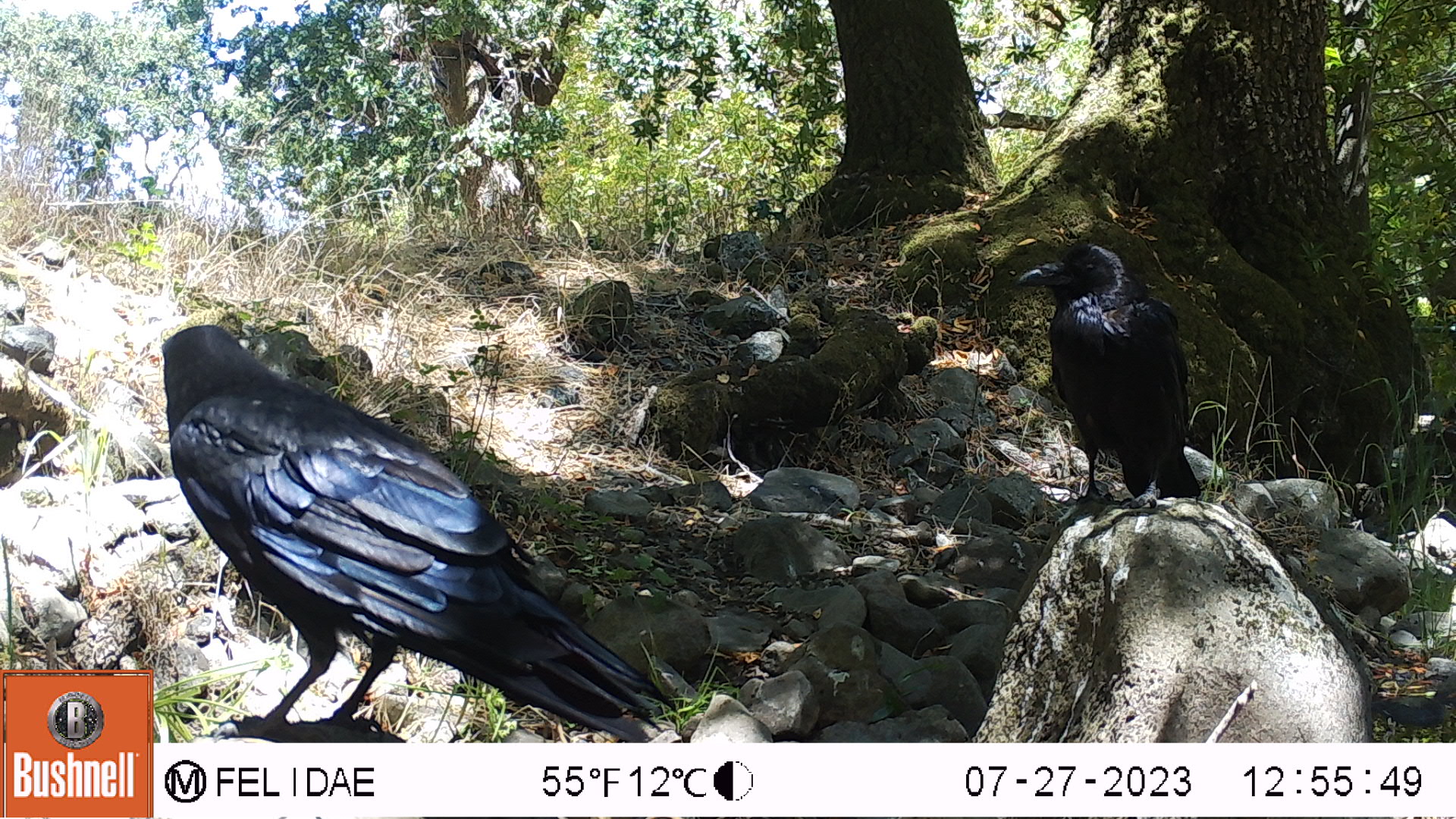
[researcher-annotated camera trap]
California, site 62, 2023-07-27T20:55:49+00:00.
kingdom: Animalia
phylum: Chordata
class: Aves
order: Passeriformes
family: Corvidae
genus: Corvus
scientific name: Corvus brachyrhynchos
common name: american crow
American crow (Corvus brachyrhynchos).